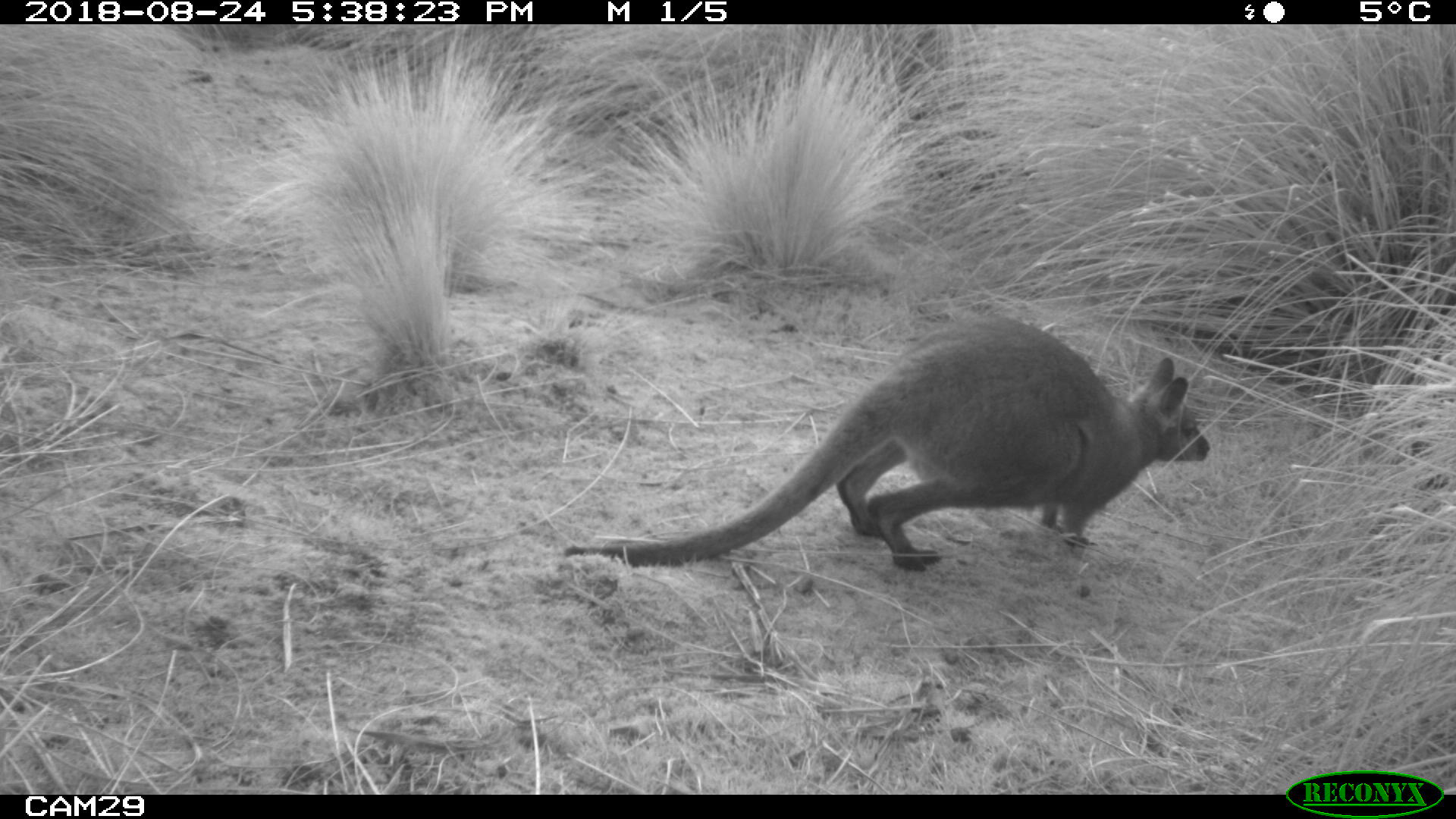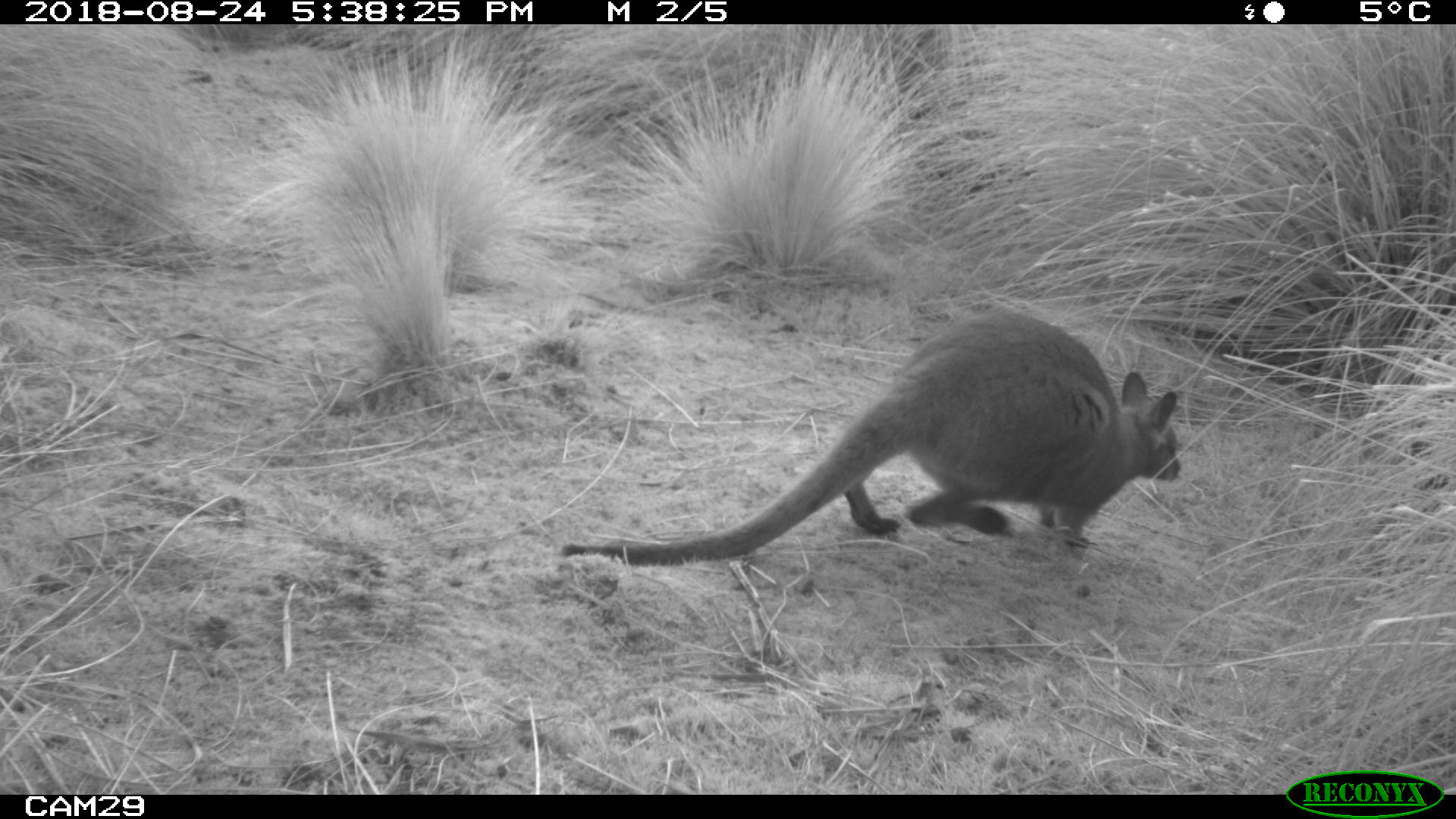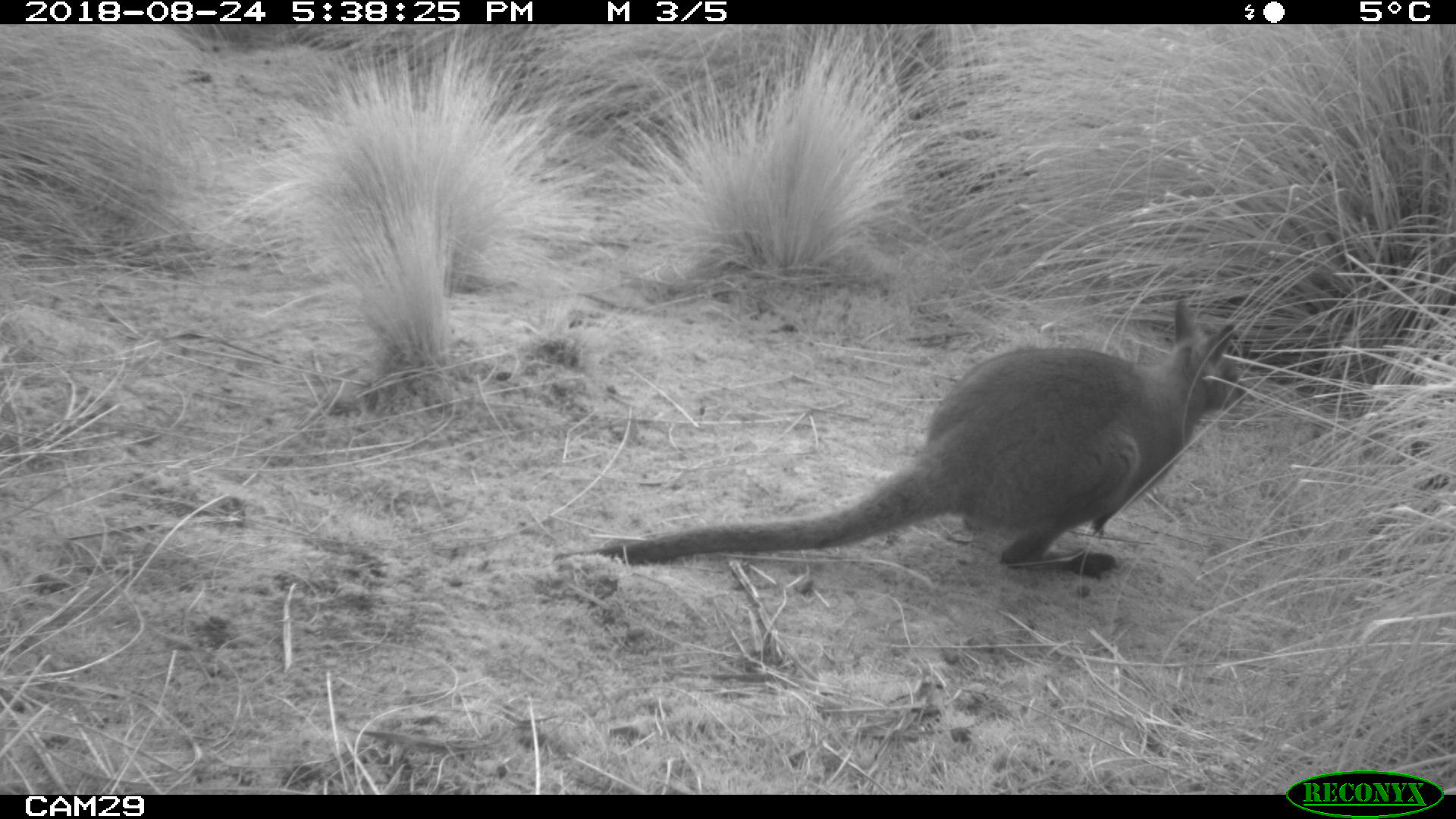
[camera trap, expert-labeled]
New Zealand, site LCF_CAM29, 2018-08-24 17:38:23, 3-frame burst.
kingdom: Animalia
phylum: Chordata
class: Mammalia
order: Diprotodontia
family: Macropodidae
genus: Notamacropus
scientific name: Notamacropus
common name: wallaby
Wallaby (Notamacropus).